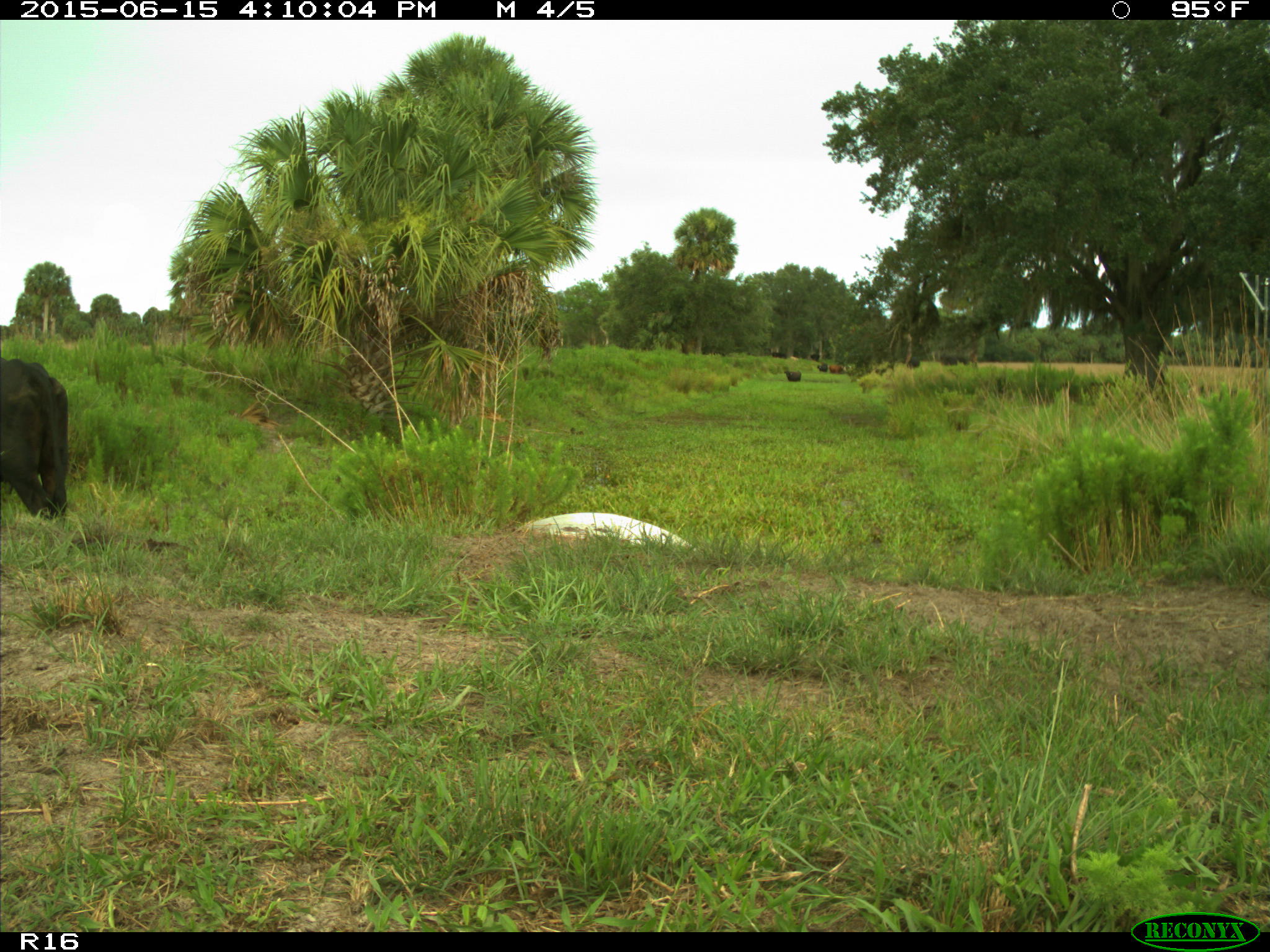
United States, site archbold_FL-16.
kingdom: Animalia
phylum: Chordata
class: Mammalia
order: Artiodactyla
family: Bovidae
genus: Bos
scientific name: Bos taurus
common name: domestic cow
Bos taurus (domestic cow).